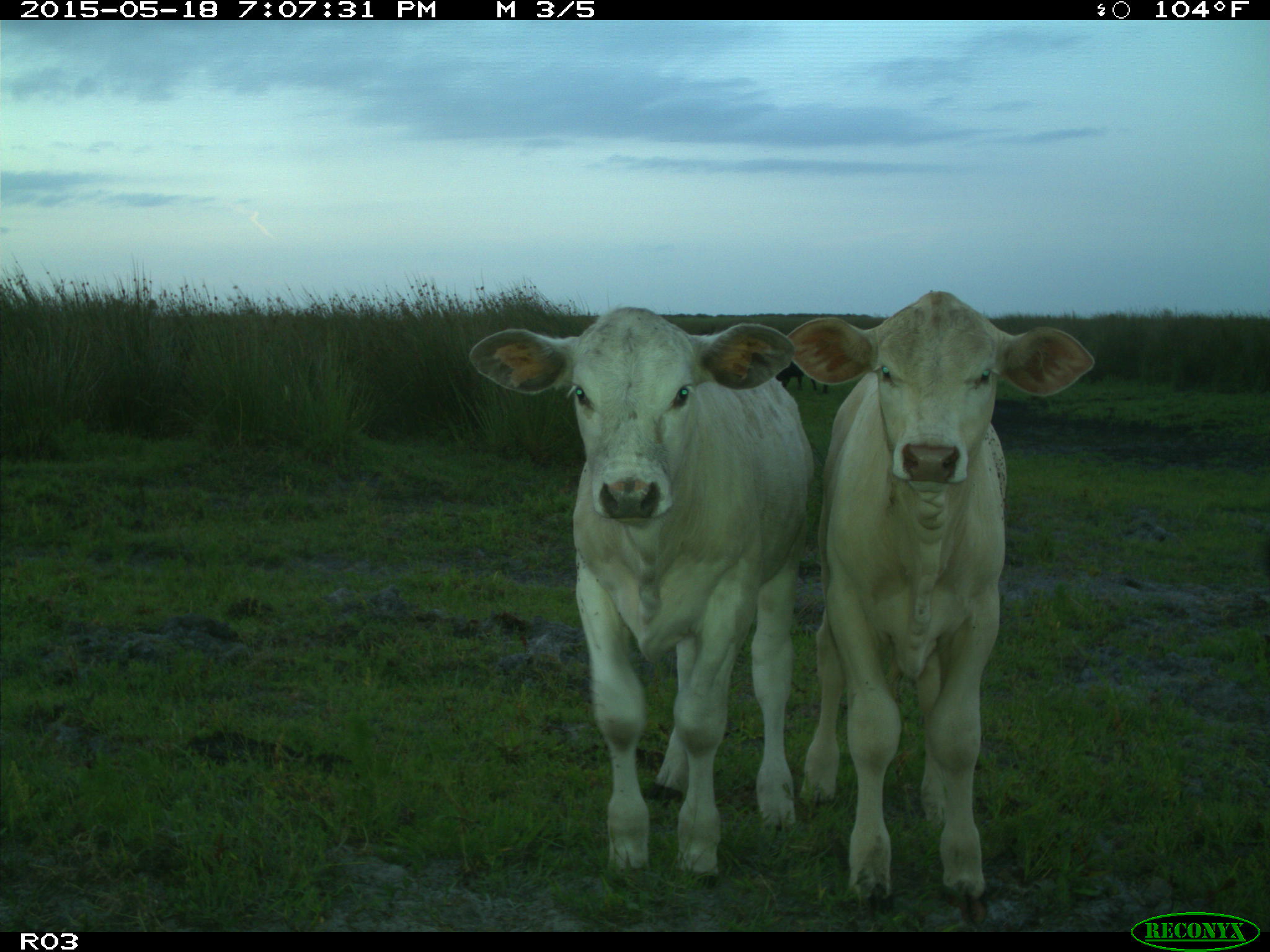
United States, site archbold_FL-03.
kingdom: Animalia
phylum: Chordata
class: Mammalia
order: Artiodactyla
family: Bovidae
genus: Bos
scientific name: Bos taurus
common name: domestic cow